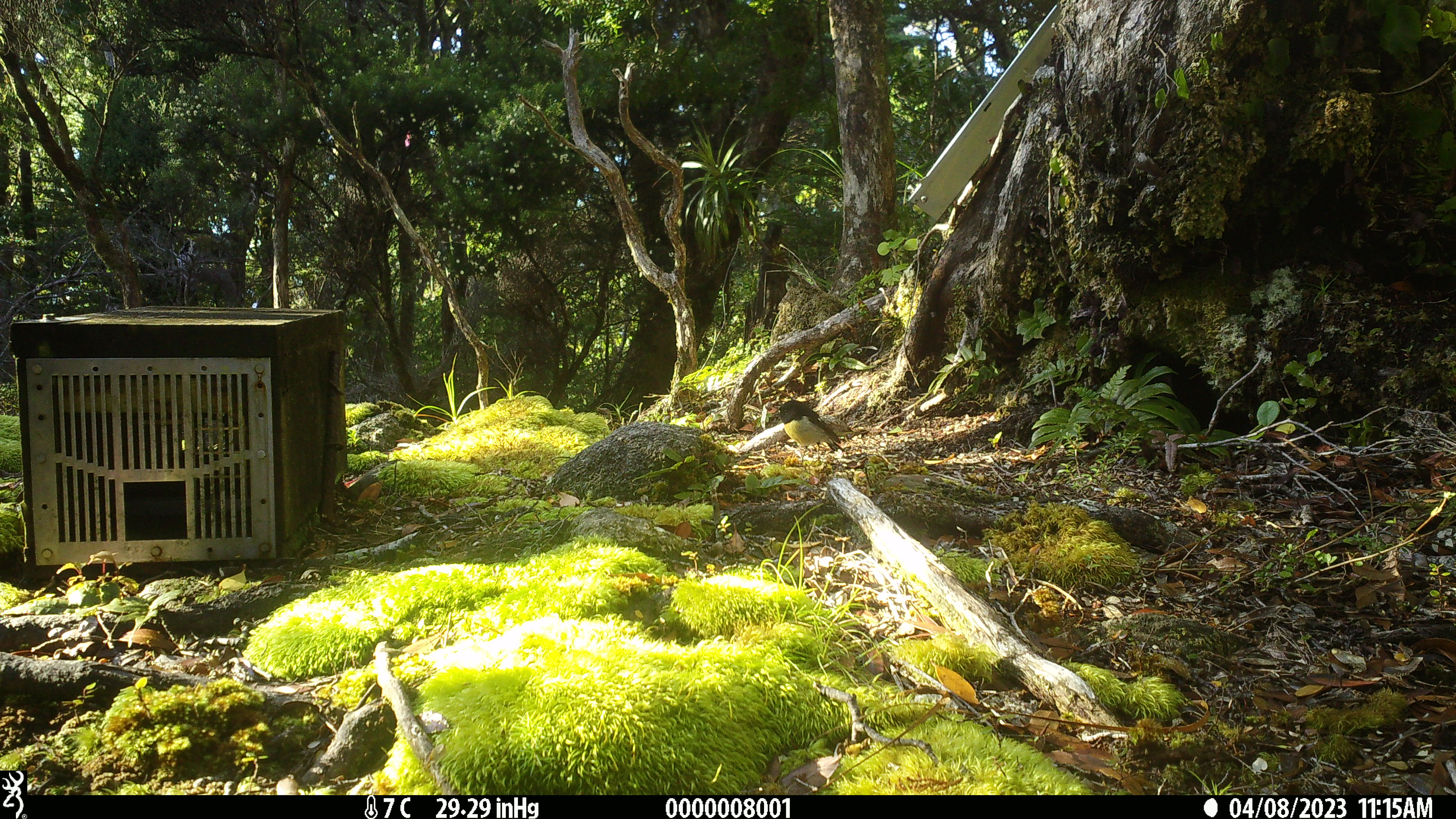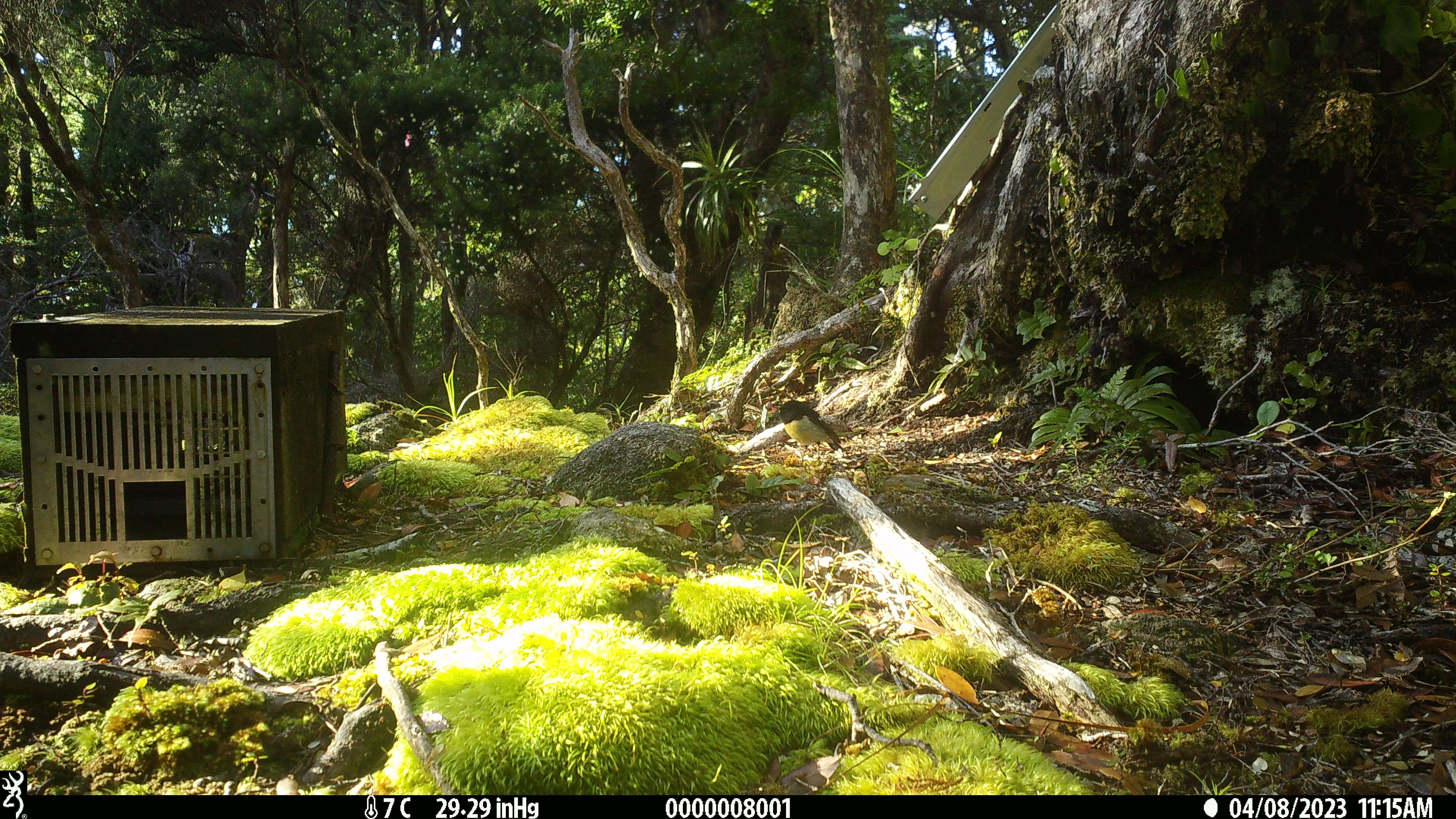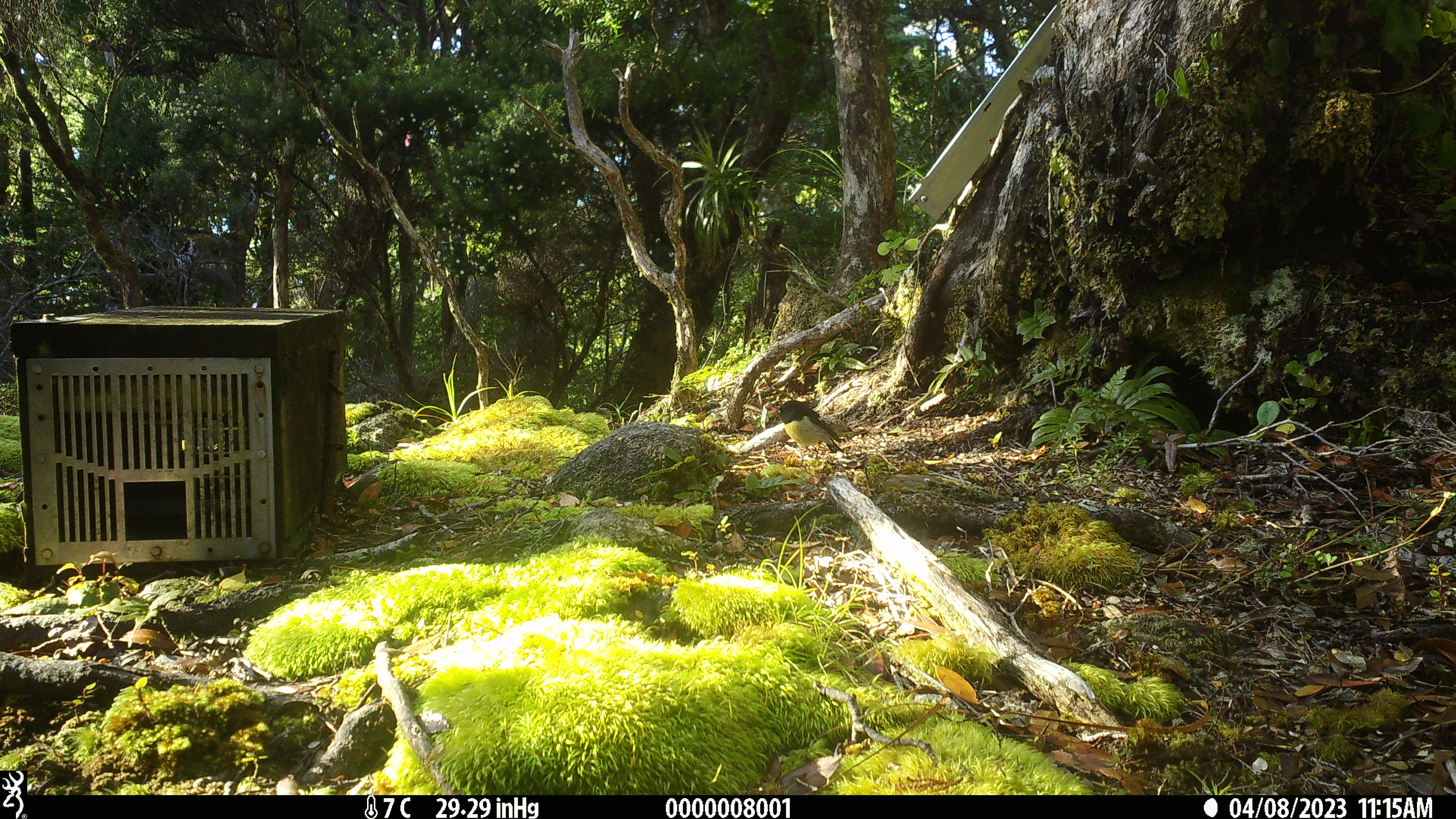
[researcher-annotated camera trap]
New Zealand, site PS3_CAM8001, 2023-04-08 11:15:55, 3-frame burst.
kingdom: Animalia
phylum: Chordata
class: Aves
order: Passeriformes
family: Petroicidae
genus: Petroica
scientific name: Petroica macrocephala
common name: tomtit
Tomtit (Petroica macrocephala).